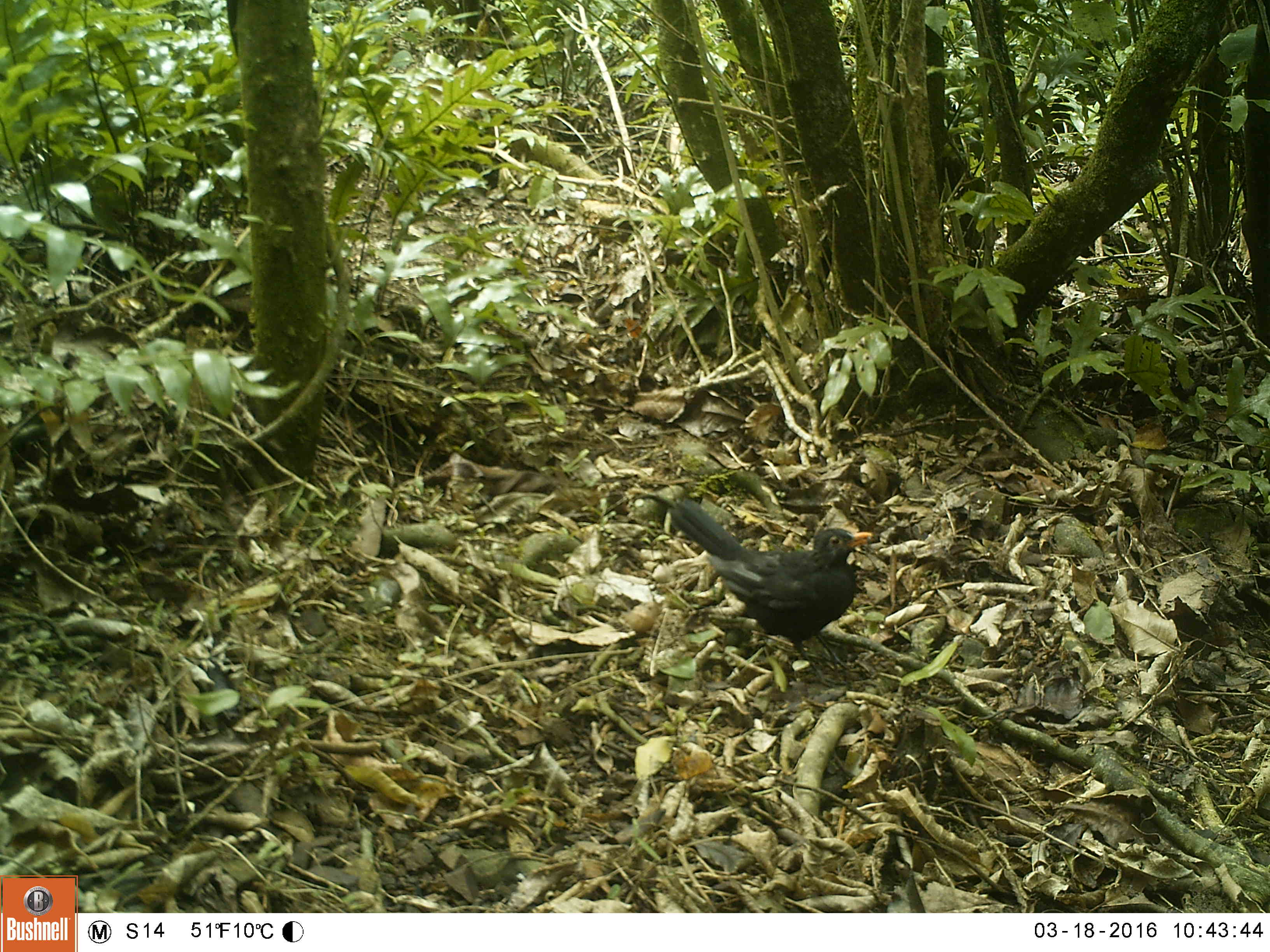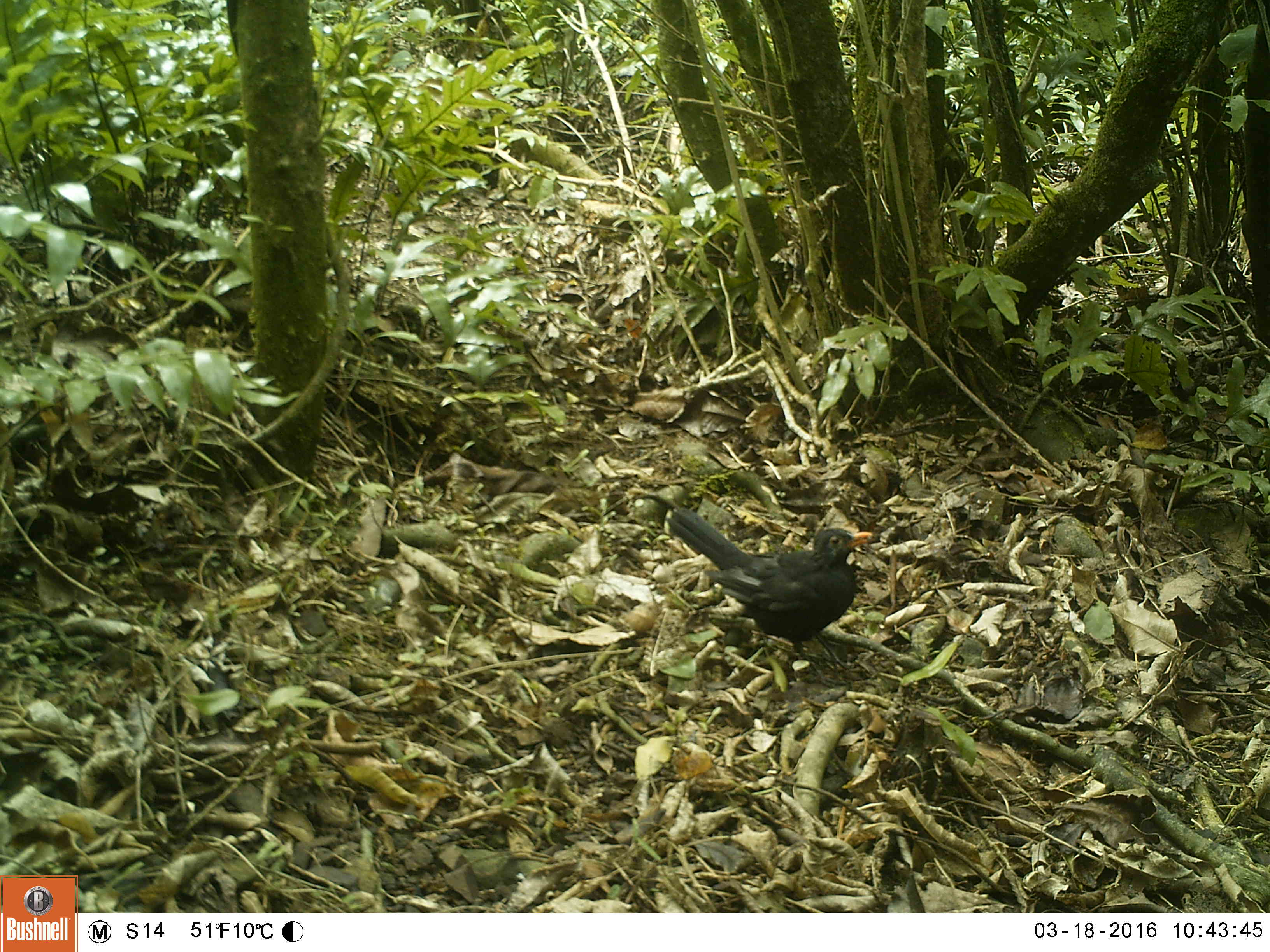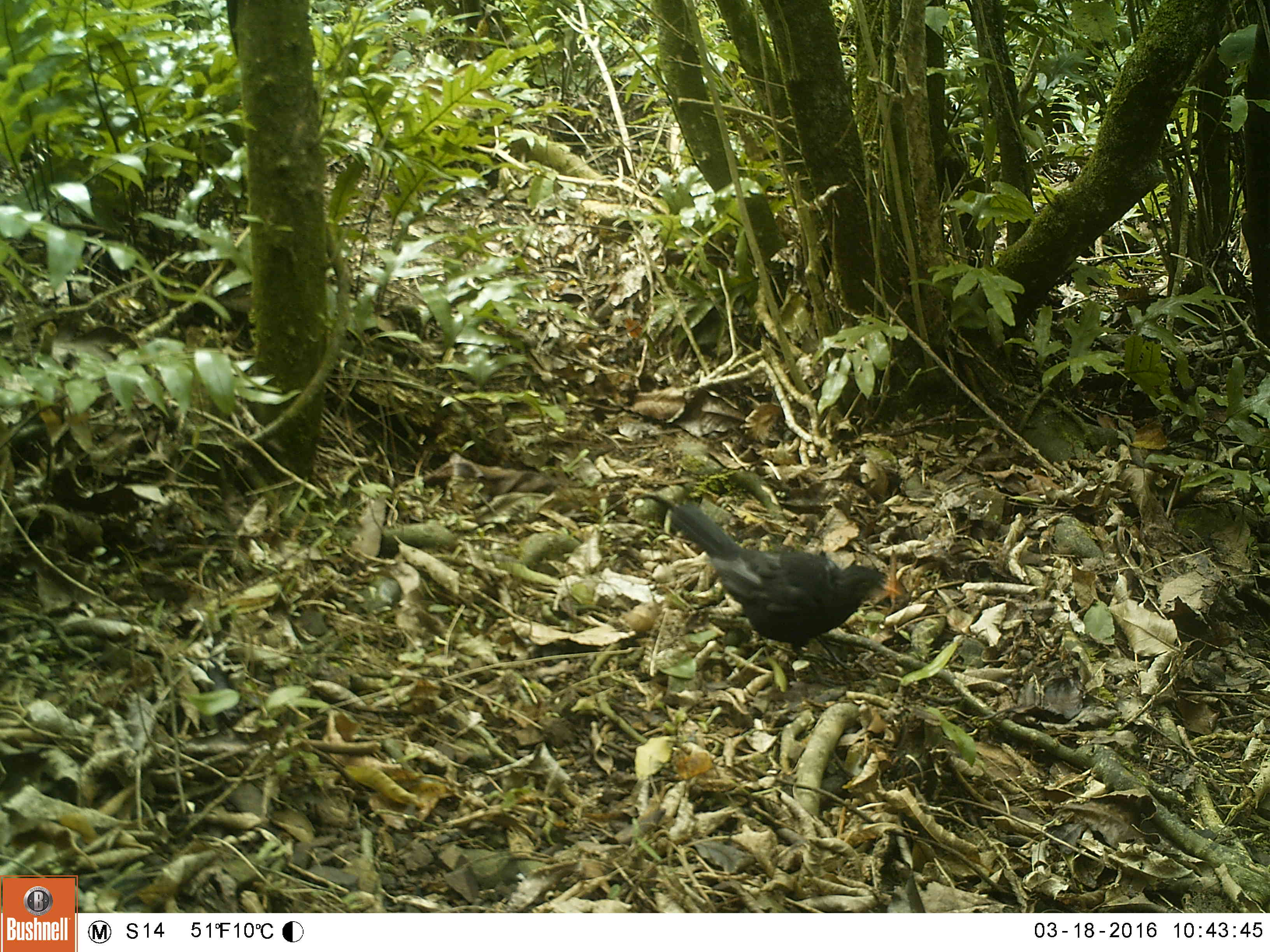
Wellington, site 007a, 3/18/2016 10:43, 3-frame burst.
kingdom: Animalia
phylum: Chordata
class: Aves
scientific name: Aves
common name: bird